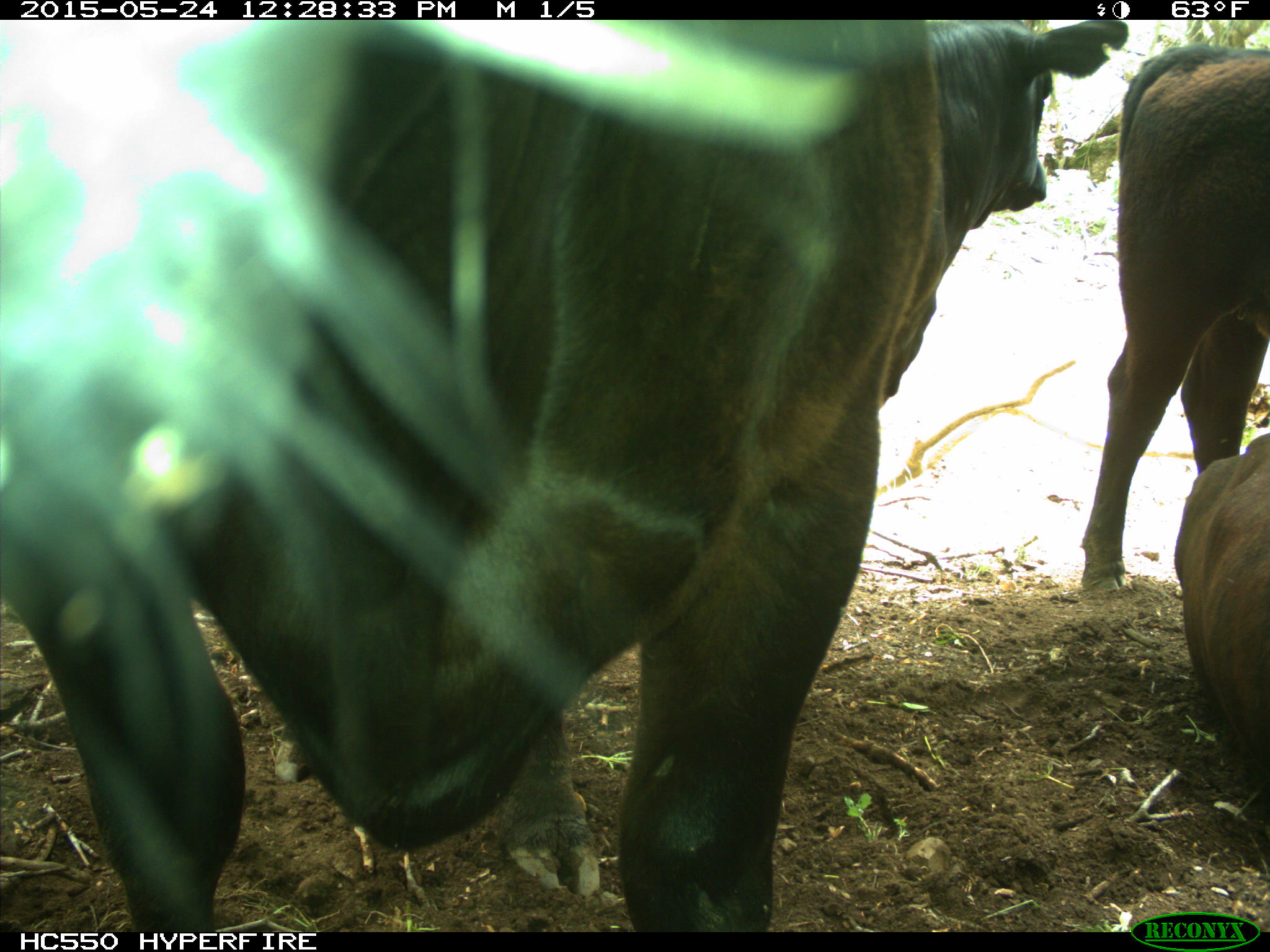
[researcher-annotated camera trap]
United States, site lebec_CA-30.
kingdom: Animalia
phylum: Chordata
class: Mammalia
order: Artiodactyla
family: Bovidae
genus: Bos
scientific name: Bos taurus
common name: domestic cow